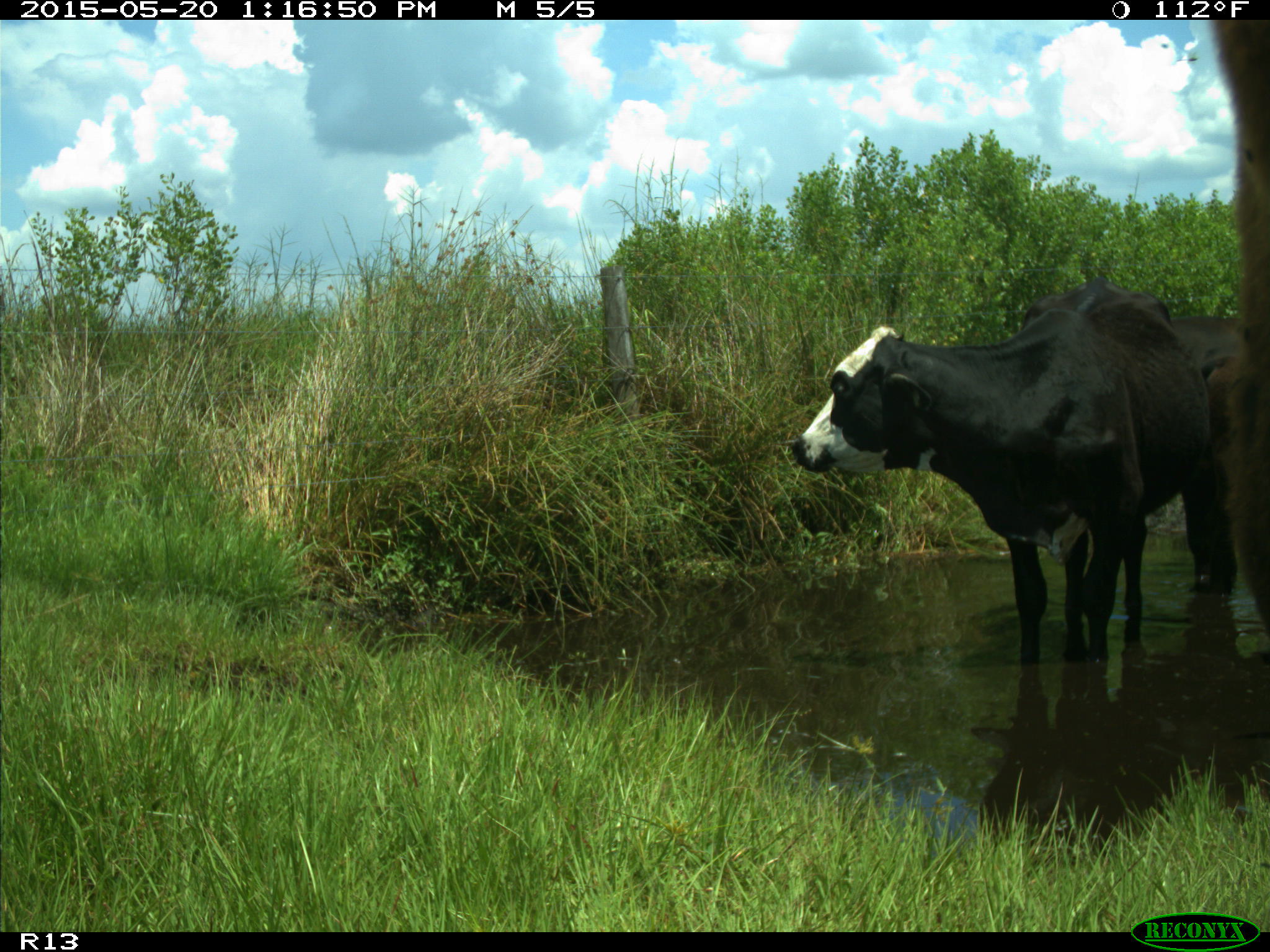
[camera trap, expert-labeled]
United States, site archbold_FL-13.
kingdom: Animalia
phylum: Chordata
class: Mammalia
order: Artiodactyla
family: Bovidae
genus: Bos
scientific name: Bos taurus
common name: domestic cow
Bos taurus (domestic cow).